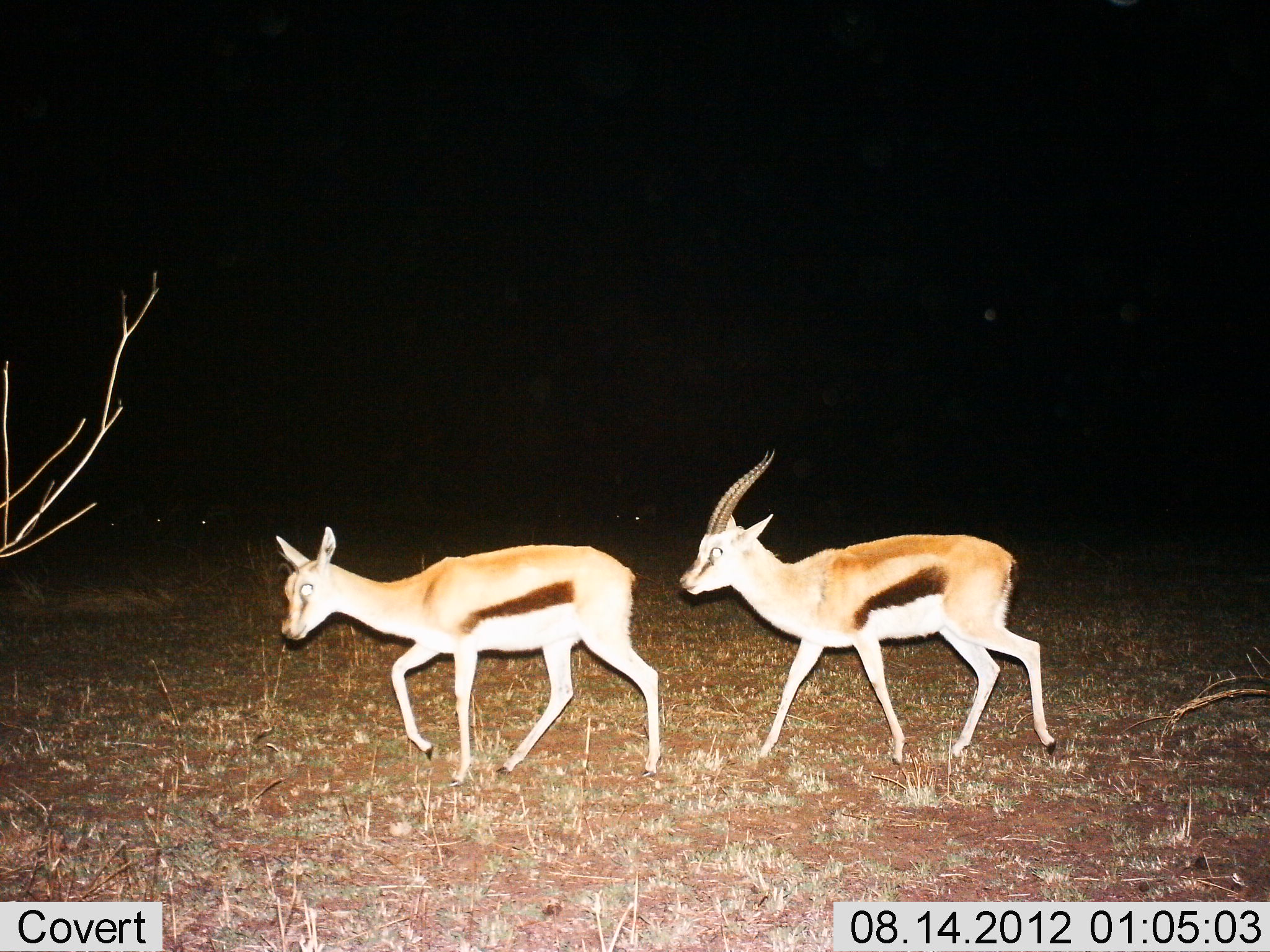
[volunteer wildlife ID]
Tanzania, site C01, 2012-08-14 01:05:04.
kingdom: Animalia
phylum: Chordata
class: Mammalia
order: Artiodactyla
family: Bovidae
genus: Eudorcas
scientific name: Eudorcas thomsonii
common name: thomson's gazelle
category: gazellethomsons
Gazellethomsons (thomson's gazelle) (Eudorcas thomsonii), count 2. Behavior (volunteer vote fractions): standing 0%, resting 0%, moving 100%, interacting 0%. Young present (vote fraction): 20%. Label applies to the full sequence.